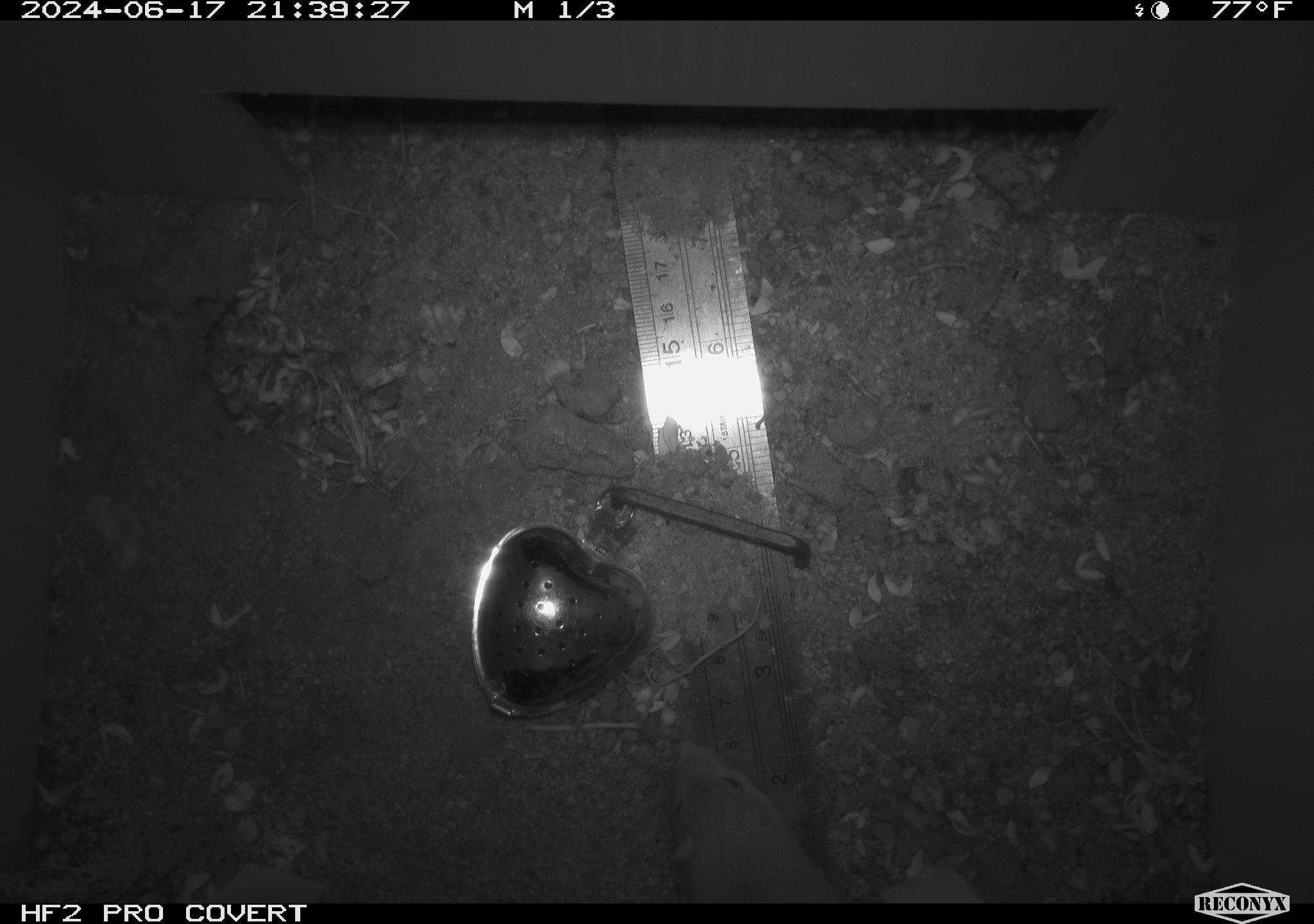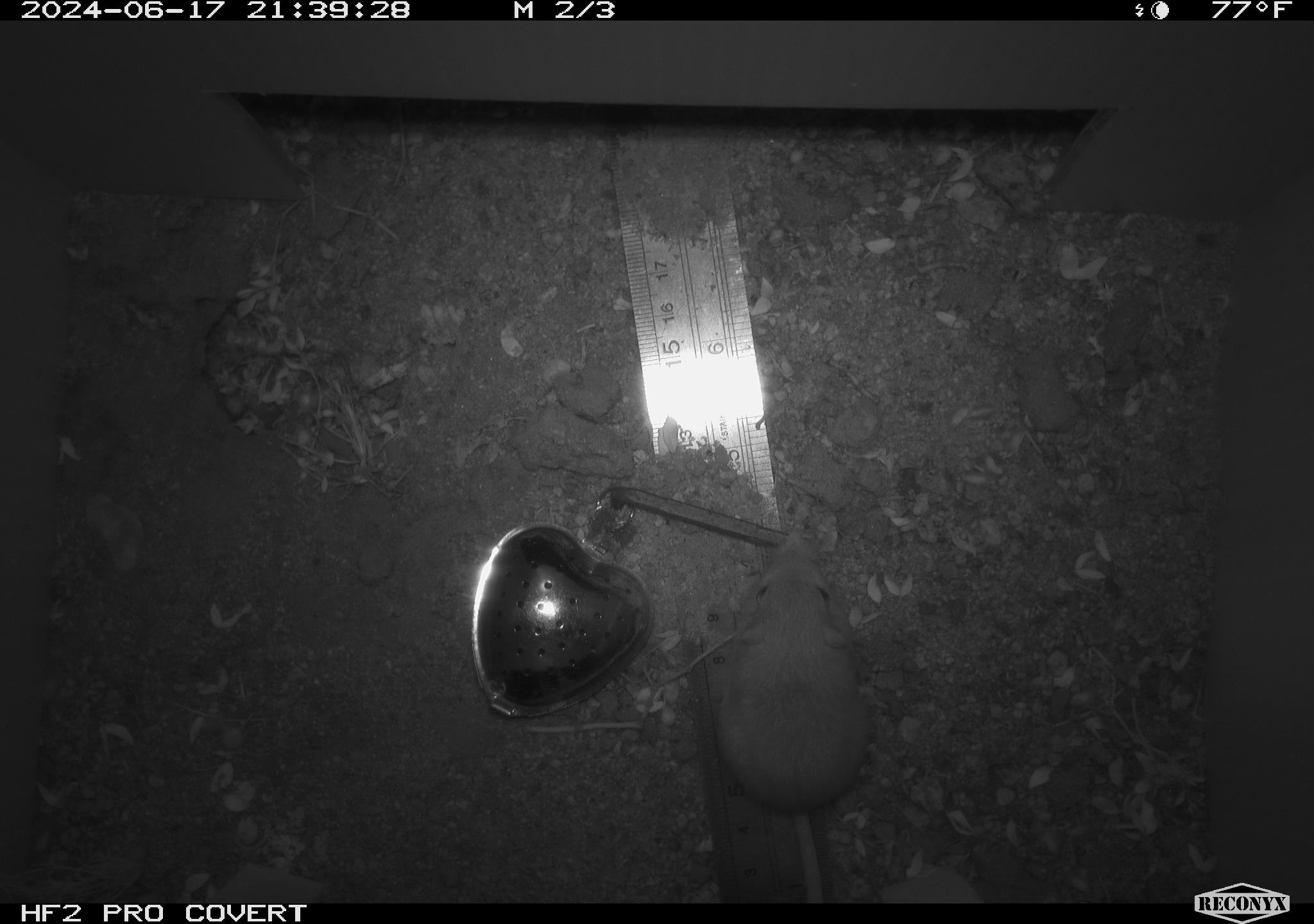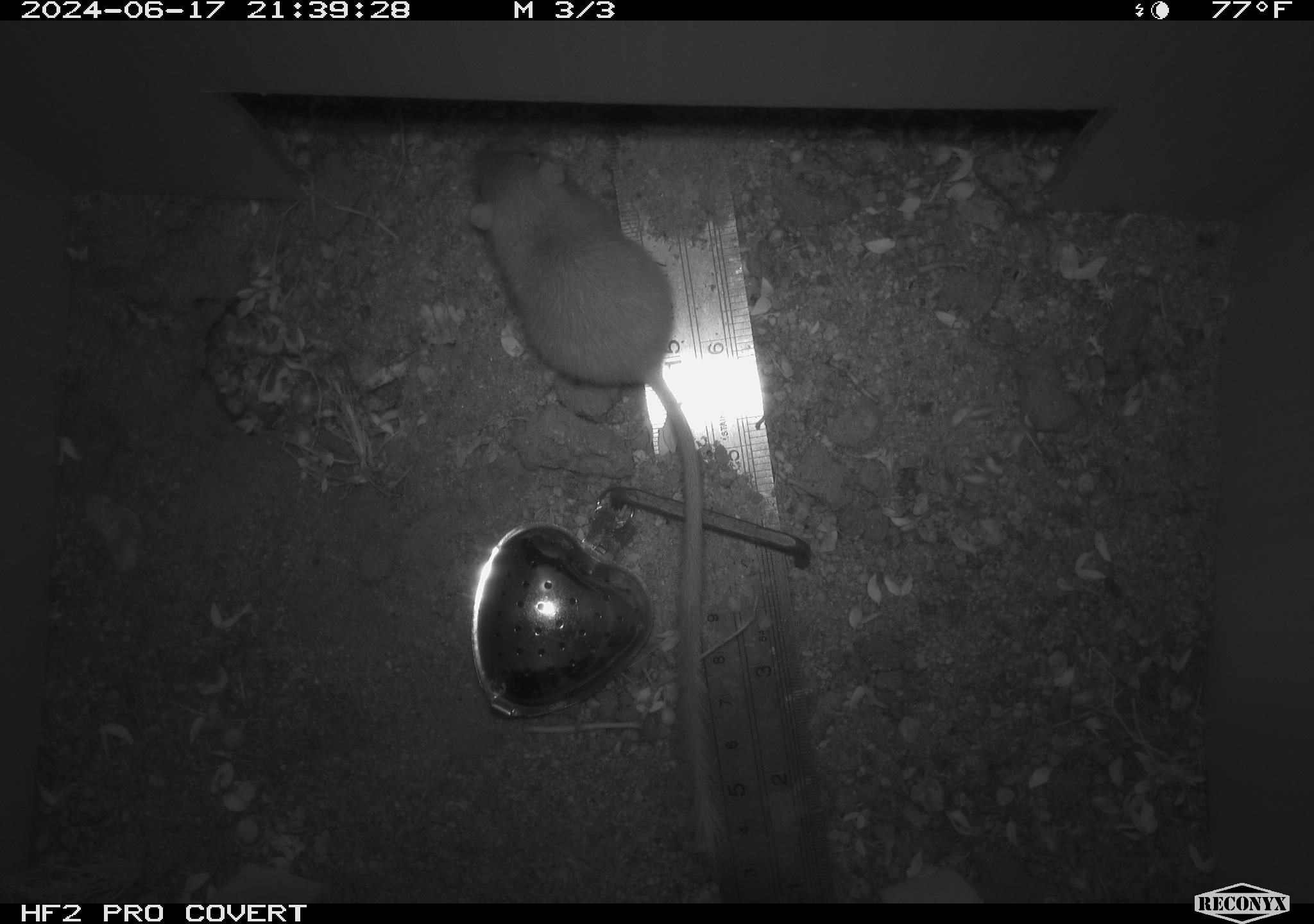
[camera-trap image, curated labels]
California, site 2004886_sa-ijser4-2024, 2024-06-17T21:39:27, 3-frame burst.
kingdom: Animalia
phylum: Chordata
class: Mammalia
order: Rodentia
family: Heteromyidae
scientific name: Heteromyidae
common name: kangaroo rats and pocket mice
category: heteromyidae family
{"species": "heteromyidae family (kangaroo rats and pocket mice) (Heteromyidae)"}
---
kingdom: Animalia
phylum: Chordata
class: Mammalia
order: Rodentia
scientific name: Rodentia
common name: woodrat or rat or mouse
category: woodrat or rat or mouse species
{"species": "woodrat or rat or mouse species (woodrat or rat or mouse) (Rodentia)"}